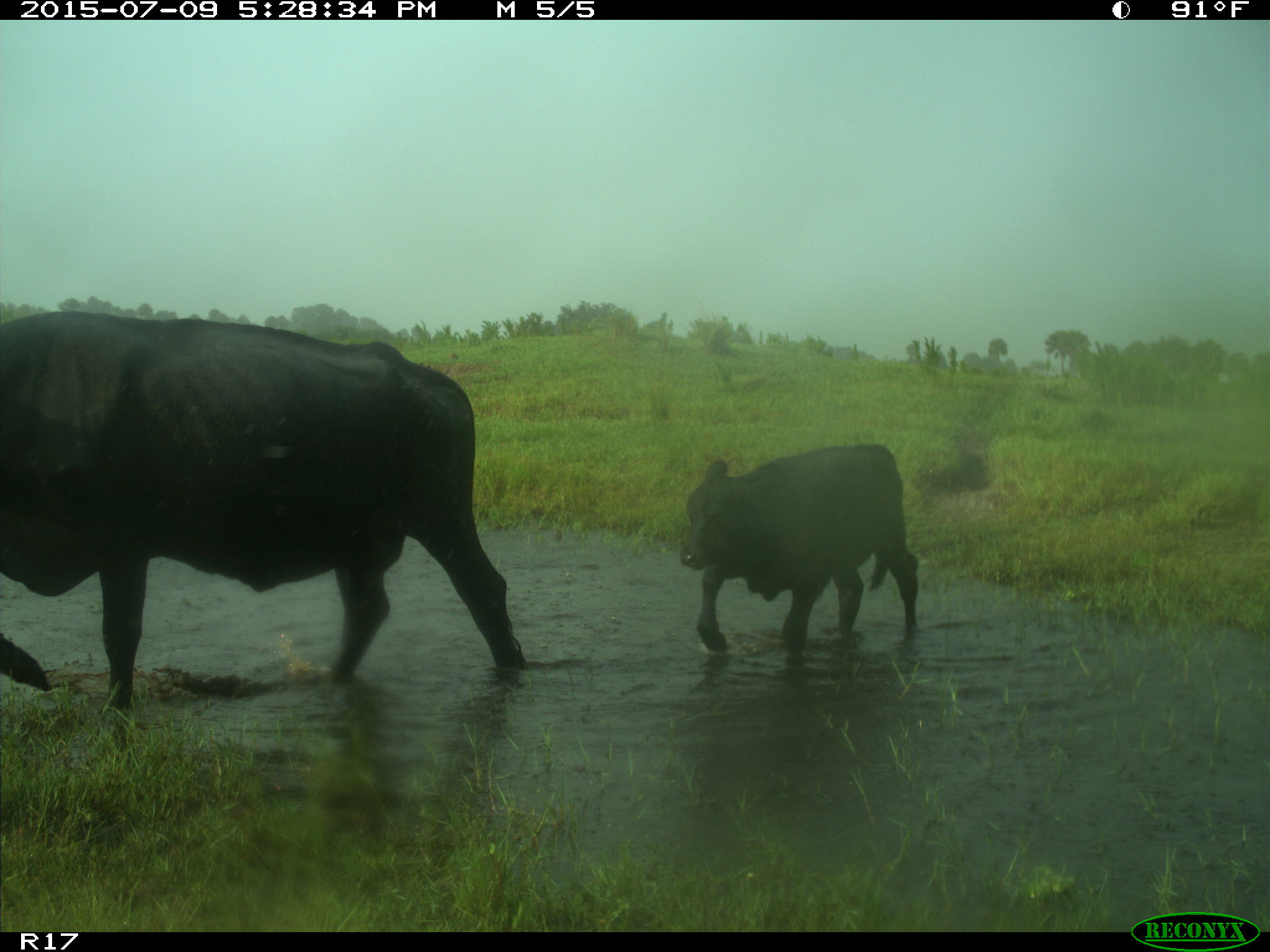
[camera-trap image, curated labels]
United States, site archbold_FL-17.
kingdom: Animalia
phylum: Chordata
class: Mammalia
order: Artiodactyla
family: Bovidae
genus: Bos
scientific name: Bos taurus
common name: domestic cow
Bos taurus (domestic cow).